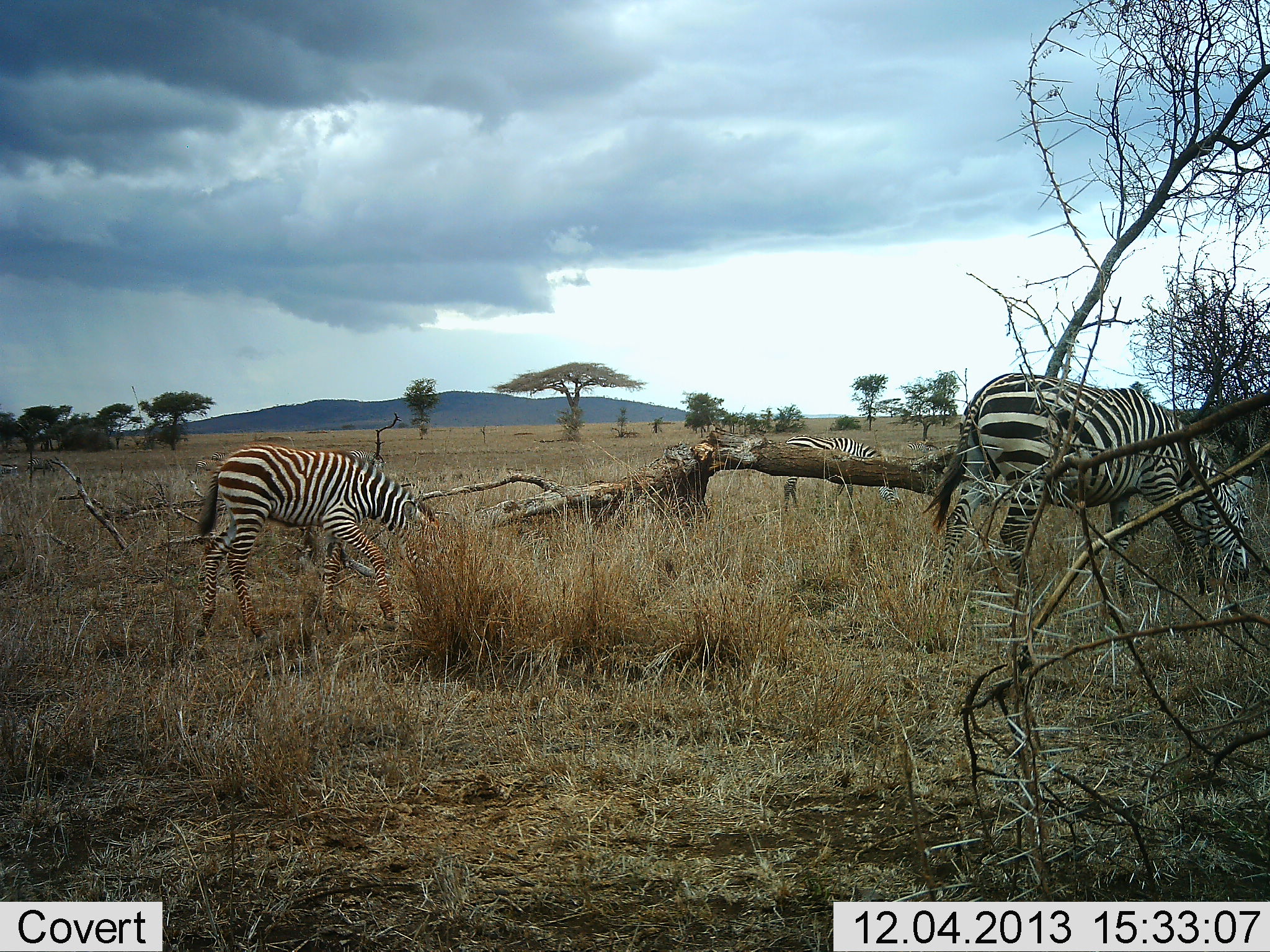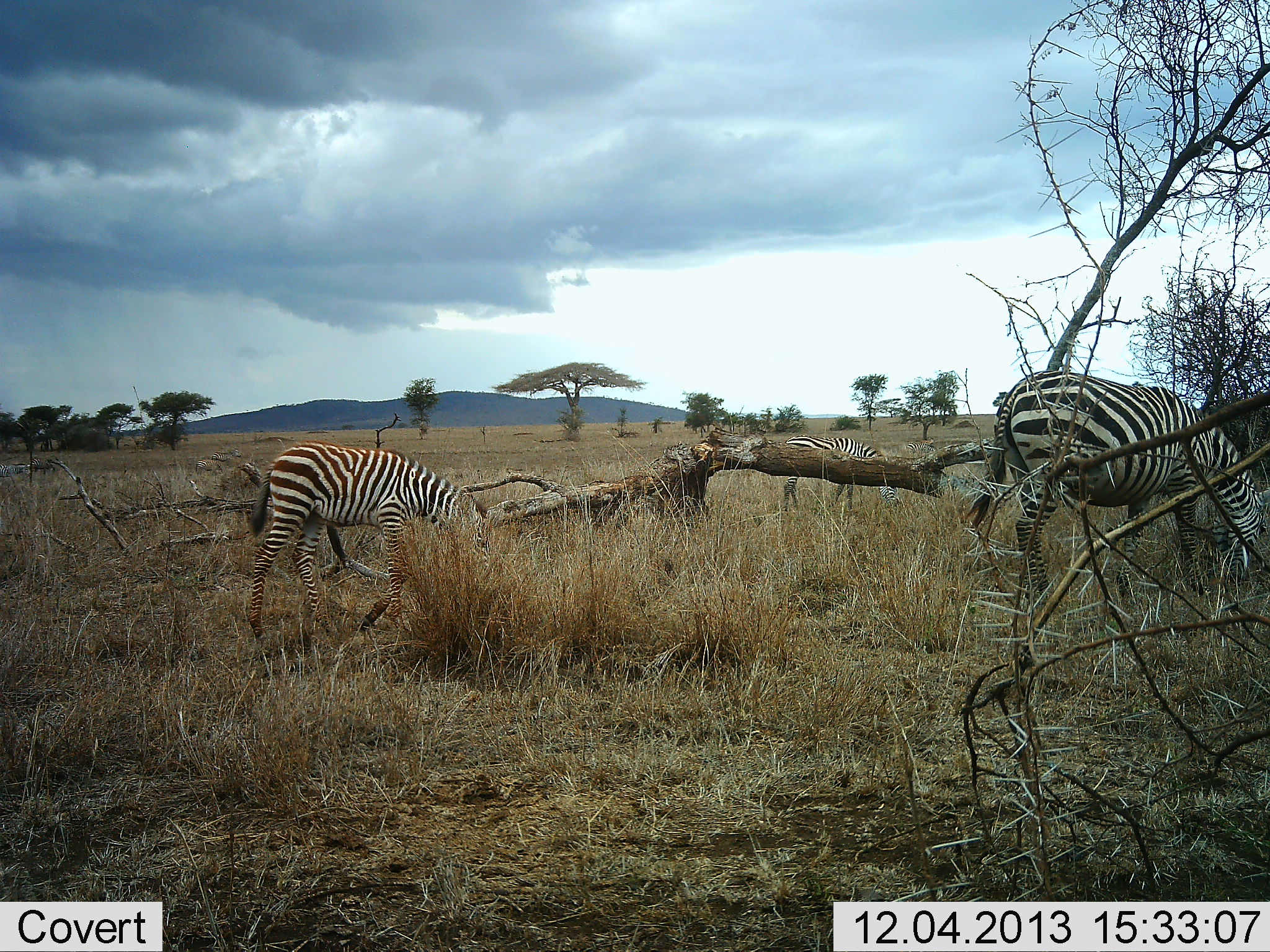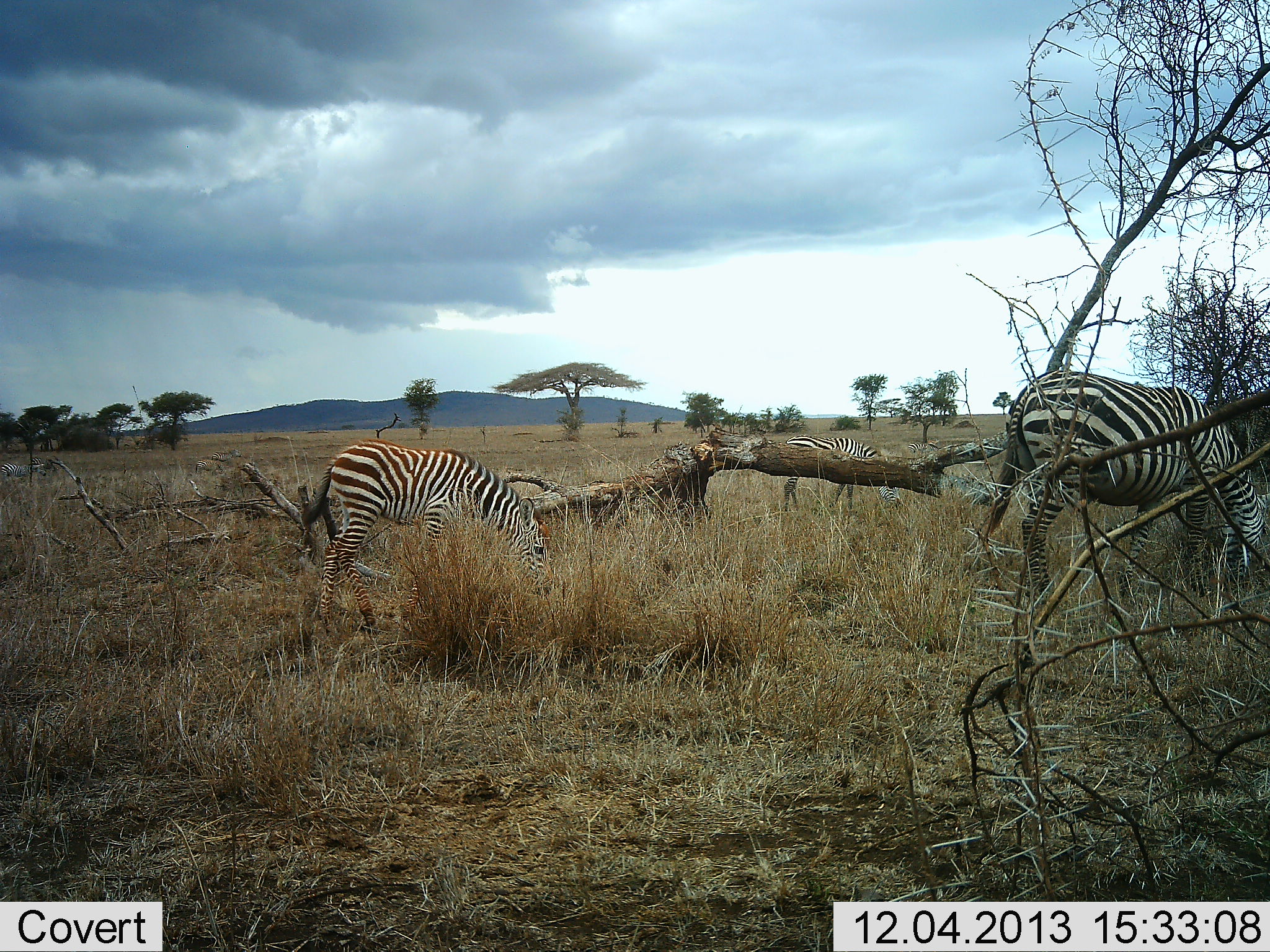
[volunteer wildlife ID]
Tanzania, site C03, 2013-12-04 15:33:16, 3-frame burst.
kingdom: Animalia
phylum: Chordata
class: Mammalia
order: Perissodactyla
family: Equidae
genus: Equus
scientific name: Equus quagga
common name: plains zebra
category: zebra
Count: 3.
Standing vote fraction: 30%.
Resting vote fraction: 0%.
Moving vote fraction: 20%.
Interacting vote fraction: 0%.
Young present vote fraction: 10%.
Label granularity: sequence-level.